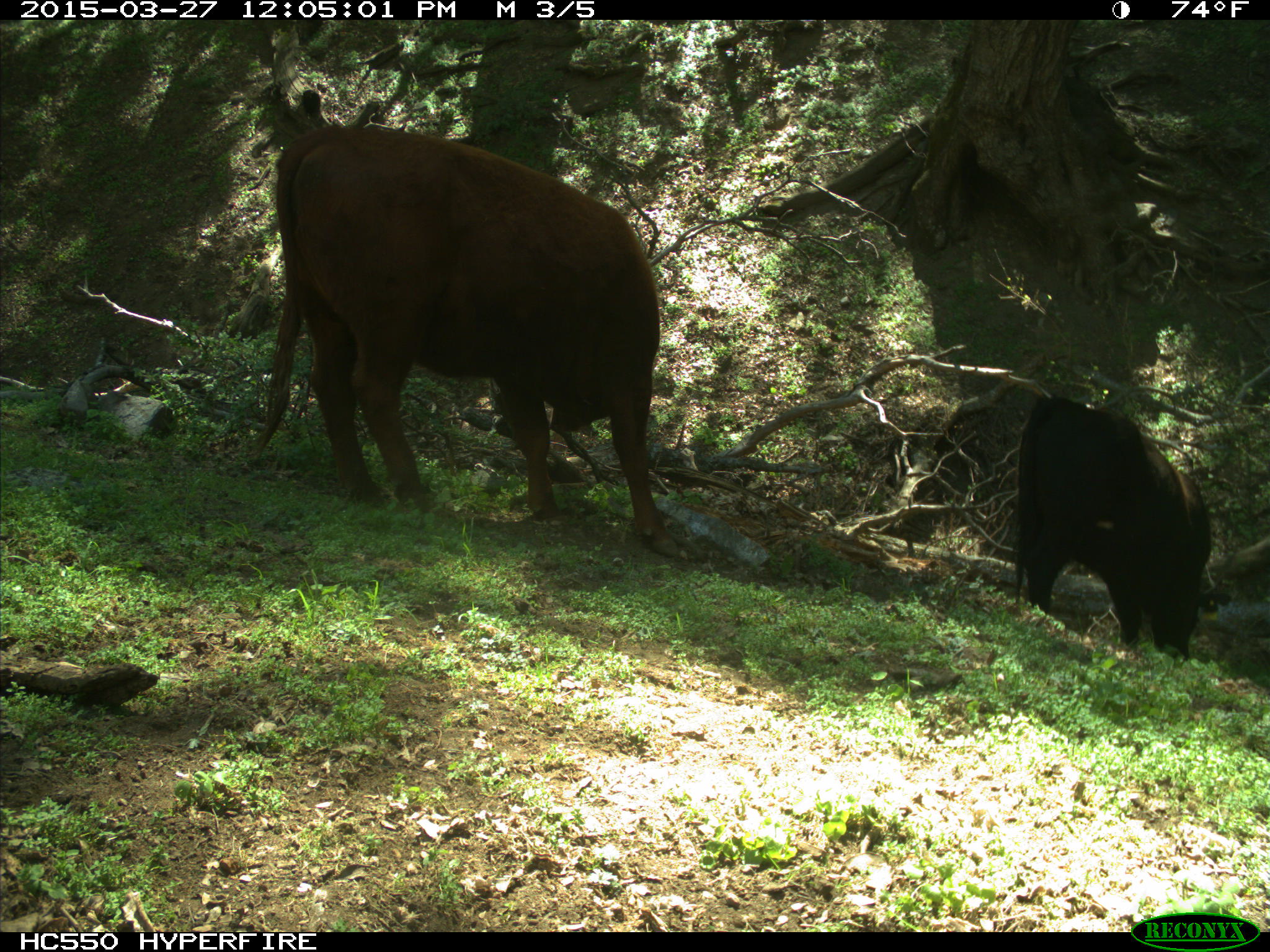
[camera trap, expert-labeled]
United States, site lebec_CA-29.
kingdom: Animalia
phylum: Chordata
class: Mammalia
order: Artiodactyla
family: Bovidae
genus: Bos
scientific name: Bos taurus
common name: domestic cow